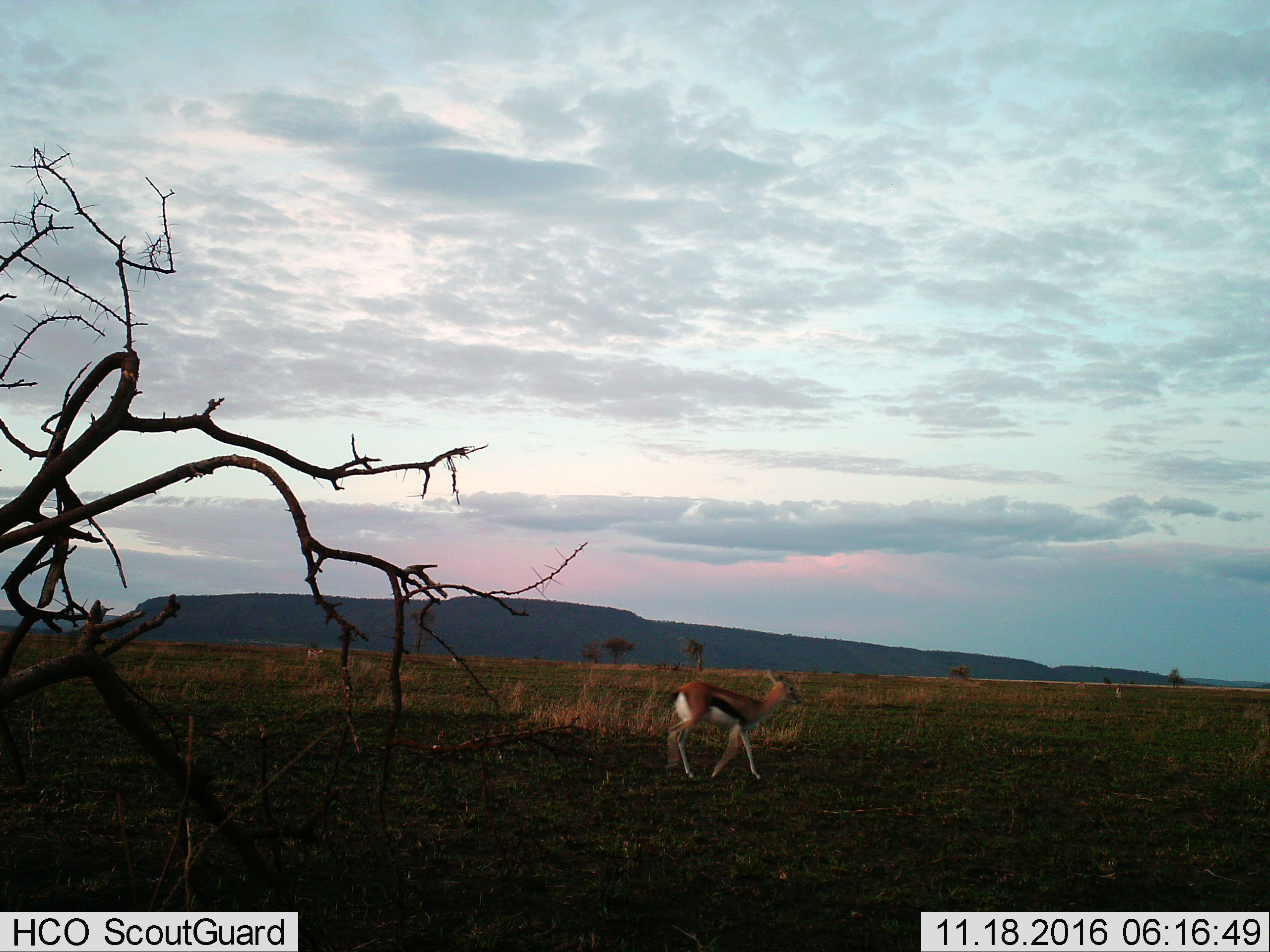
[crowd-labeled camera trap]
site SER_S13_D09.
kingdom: Animalia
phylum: Chordata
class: Mammalia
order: Artiodactyla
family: Bovidae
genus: Eudorcas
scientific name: Eudorcas thomsonii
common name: thomson's gazelle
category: gazellethomsons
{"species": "gazellethomsons (thomson's gazelle) (Eudorcas thomsonii)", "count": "3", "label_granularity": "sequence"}